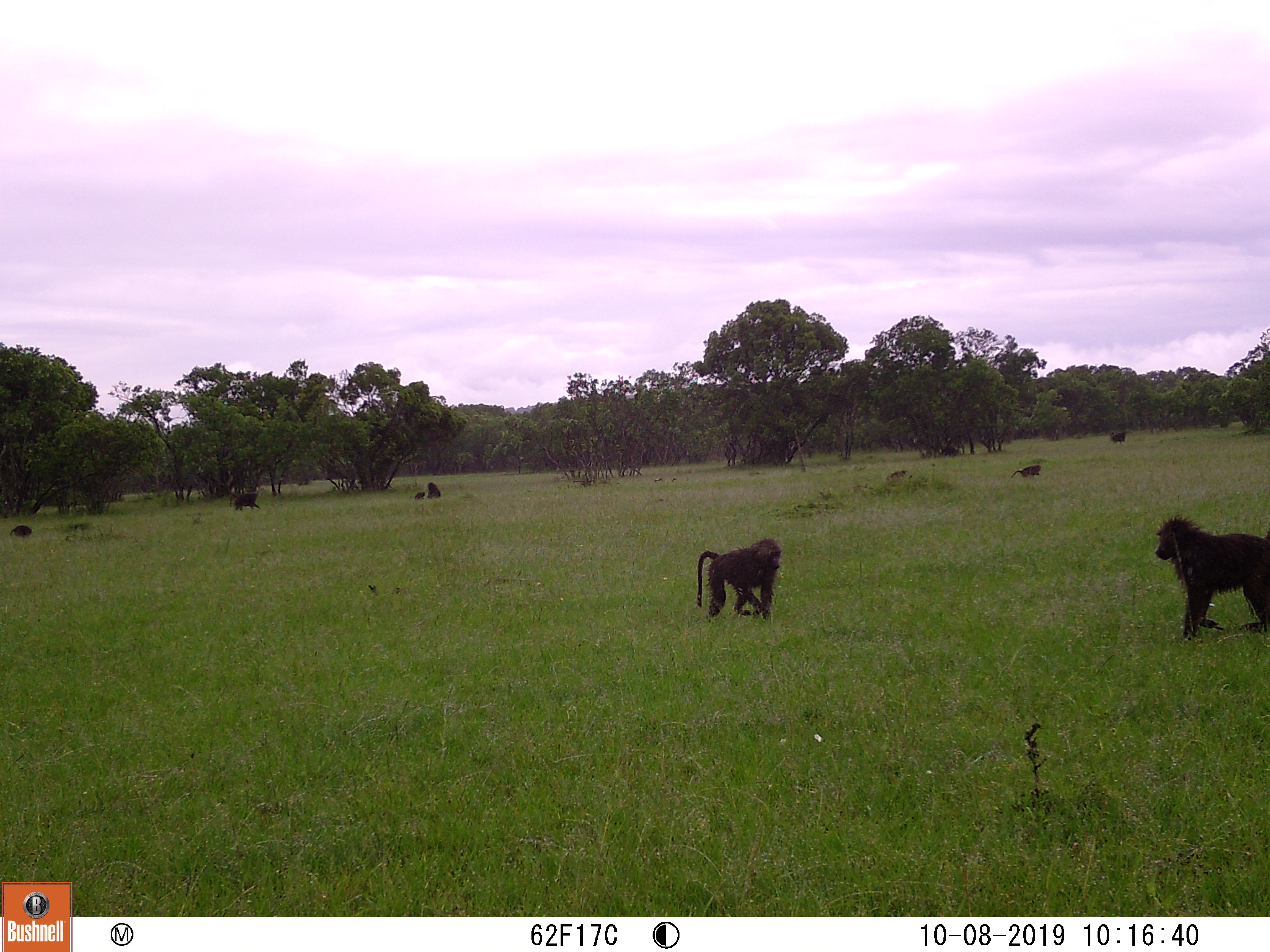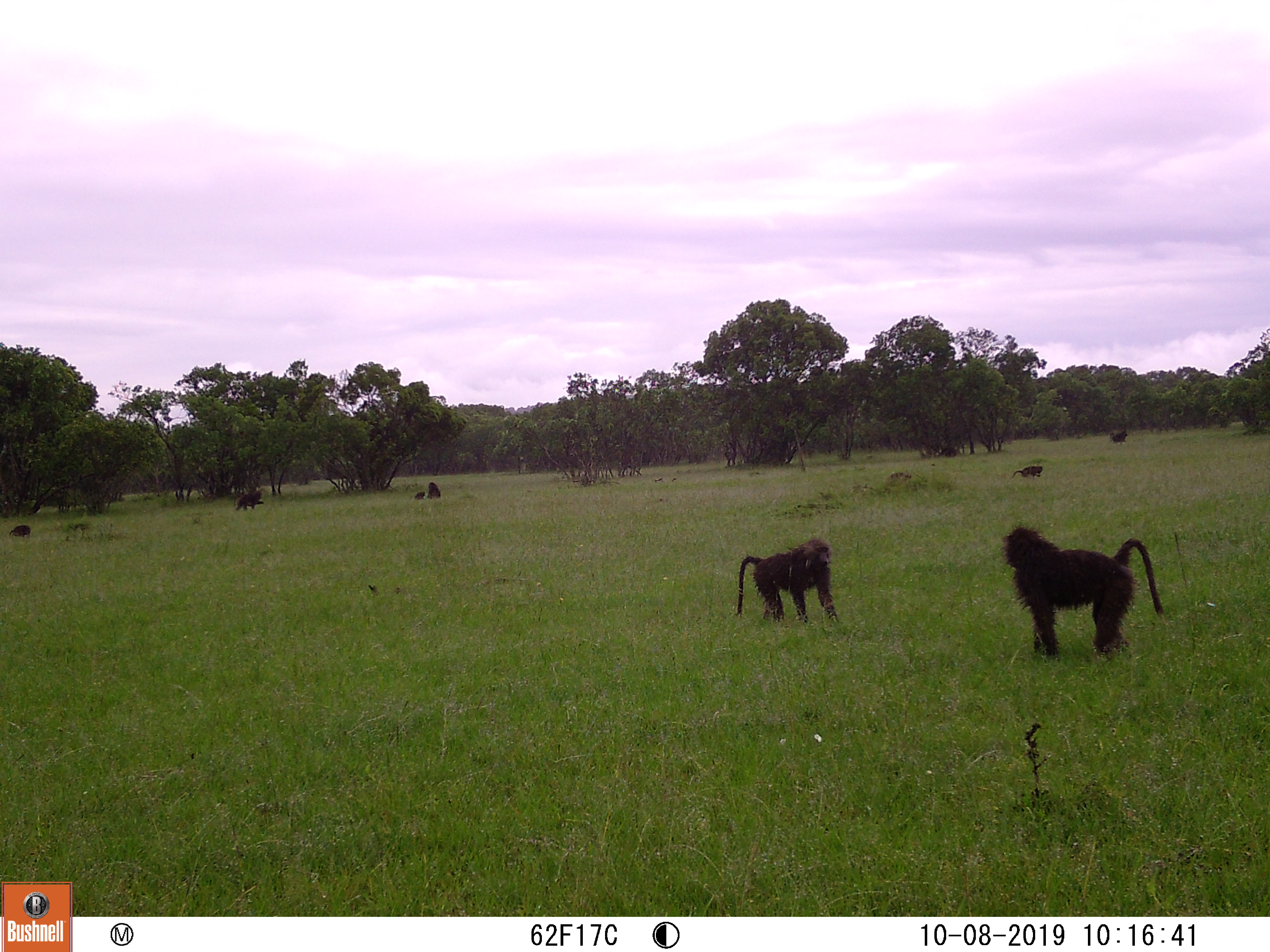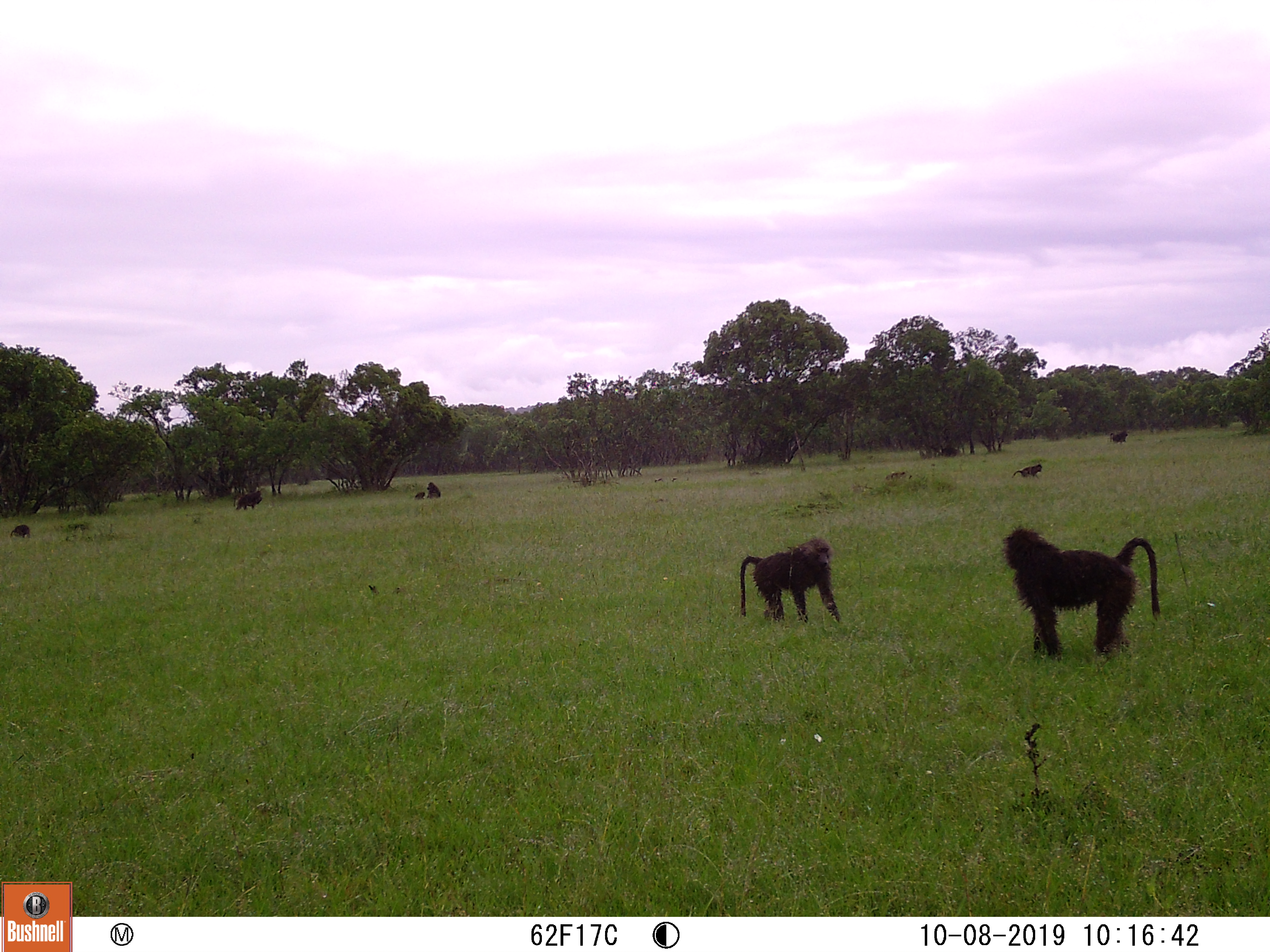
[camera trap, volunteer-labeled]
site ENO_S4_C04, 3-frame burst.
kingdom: Animalia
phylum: Chordata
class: Mammalia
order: Primates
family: Cercopithecidae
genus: Papio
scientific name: Papio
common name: baboon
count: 9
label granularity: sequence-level